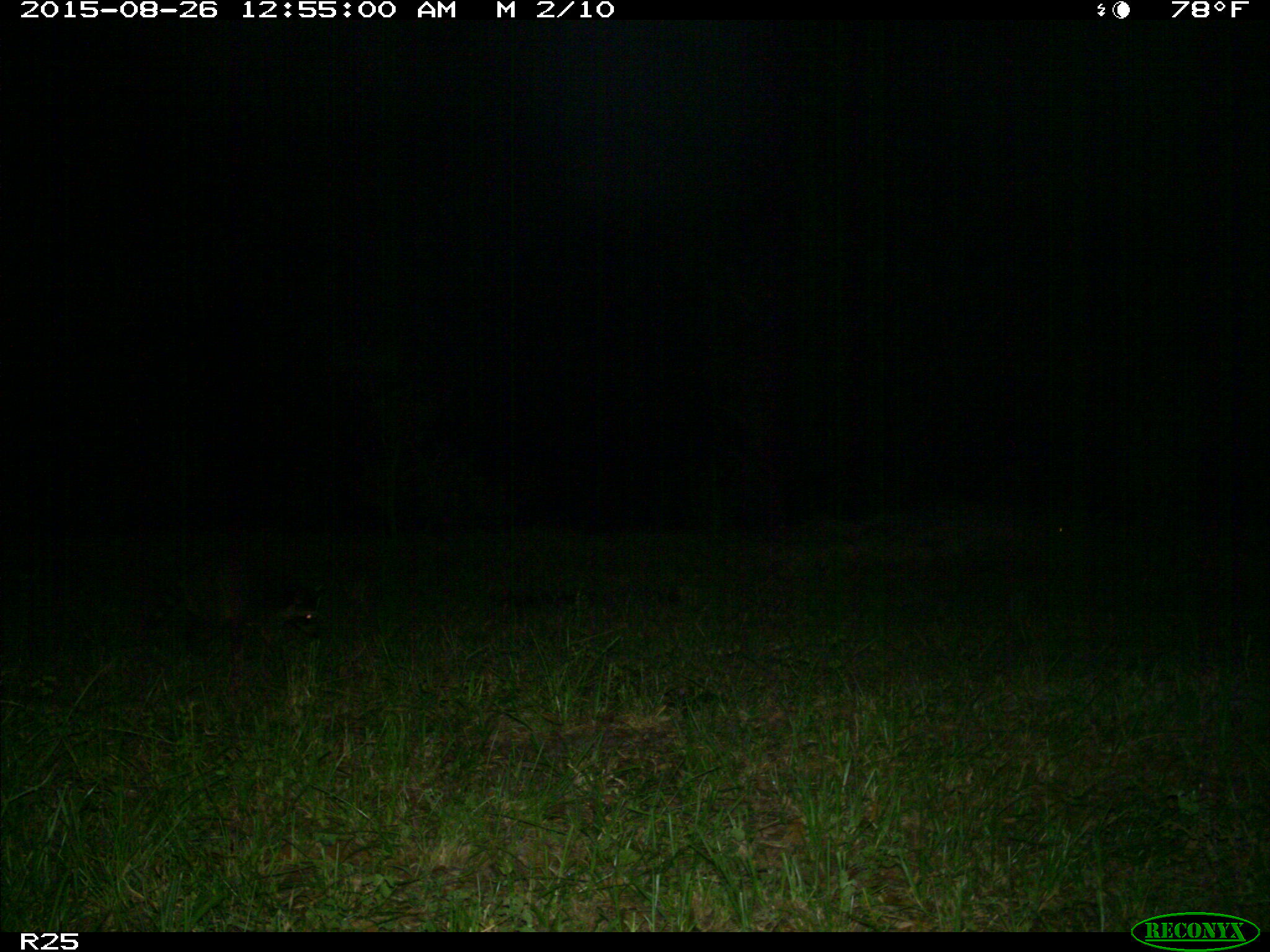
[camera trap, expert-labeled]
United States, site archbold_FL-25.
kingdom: Animalia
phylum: Chordata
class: Mammalia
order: Carnivora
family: Procyonidae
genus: Procyon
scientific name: Procyon lotor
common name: common raccoon